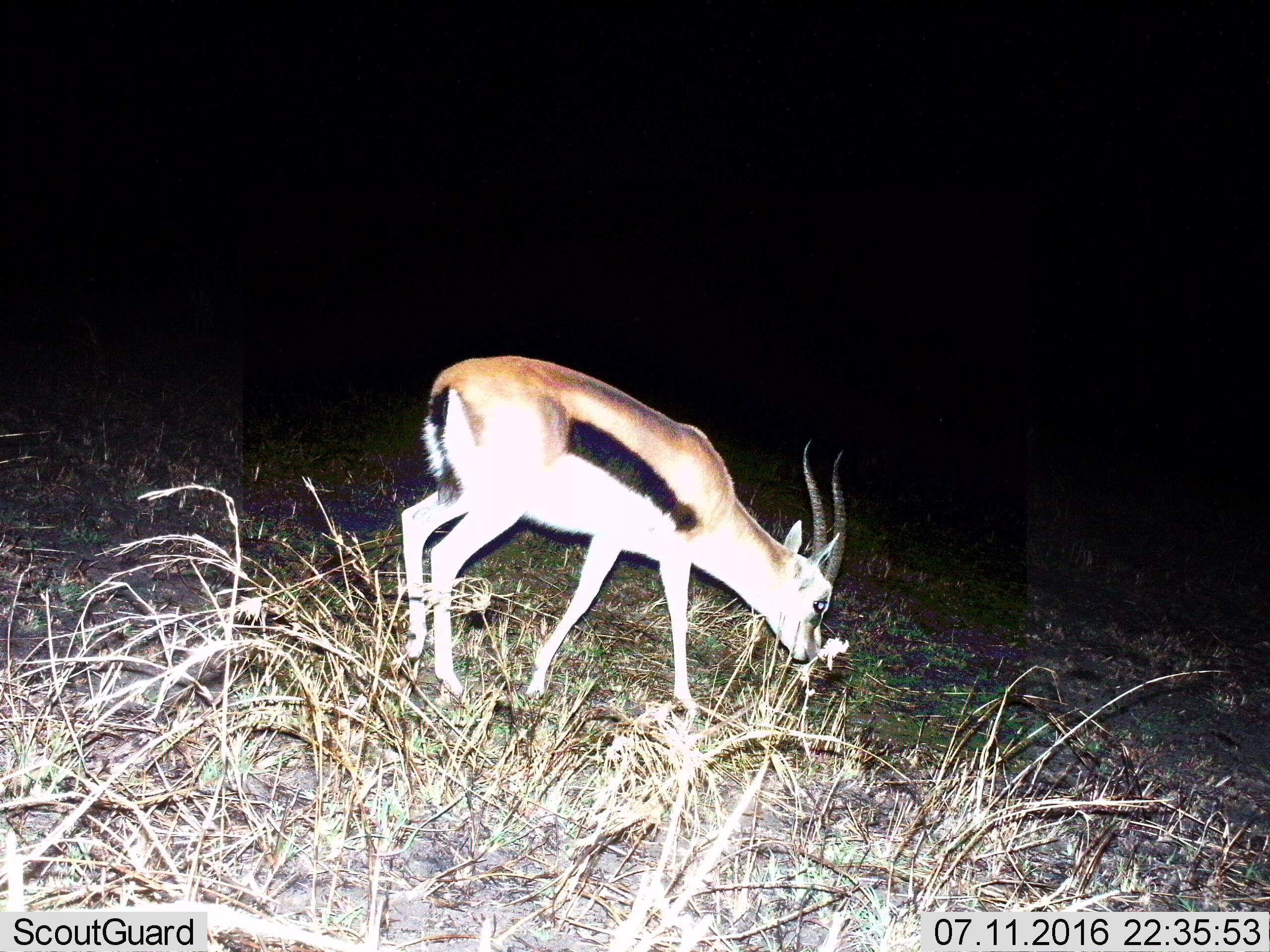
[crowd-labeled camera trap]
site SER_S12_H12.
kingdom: Animalia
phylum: Chordata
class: Mammalia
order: Artiodactyla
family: Bovidae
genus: Eudorcas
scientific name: Eudorcas thomsonii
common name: thomson's gazelle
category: gazellethomsons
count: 1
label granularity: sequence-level